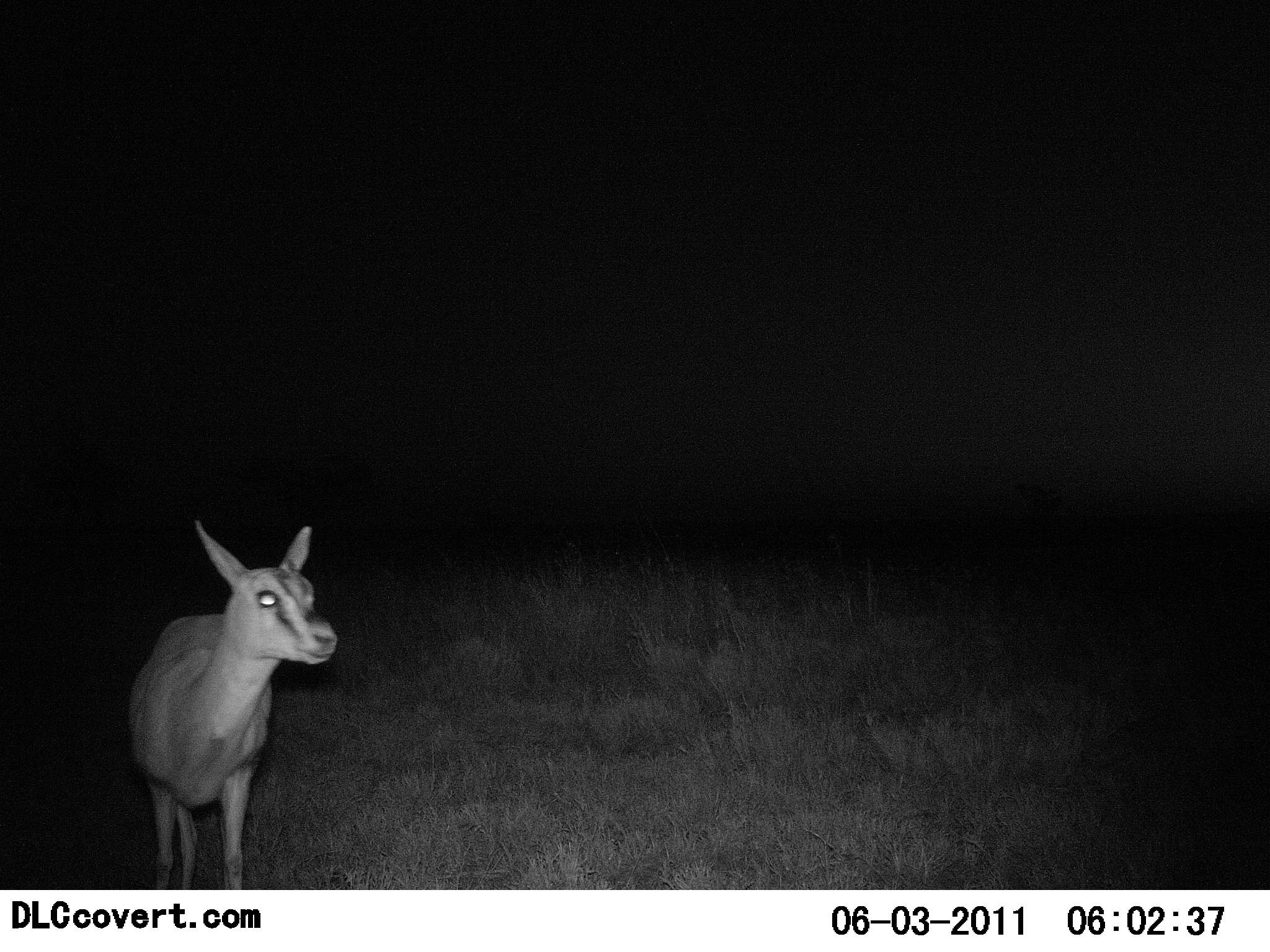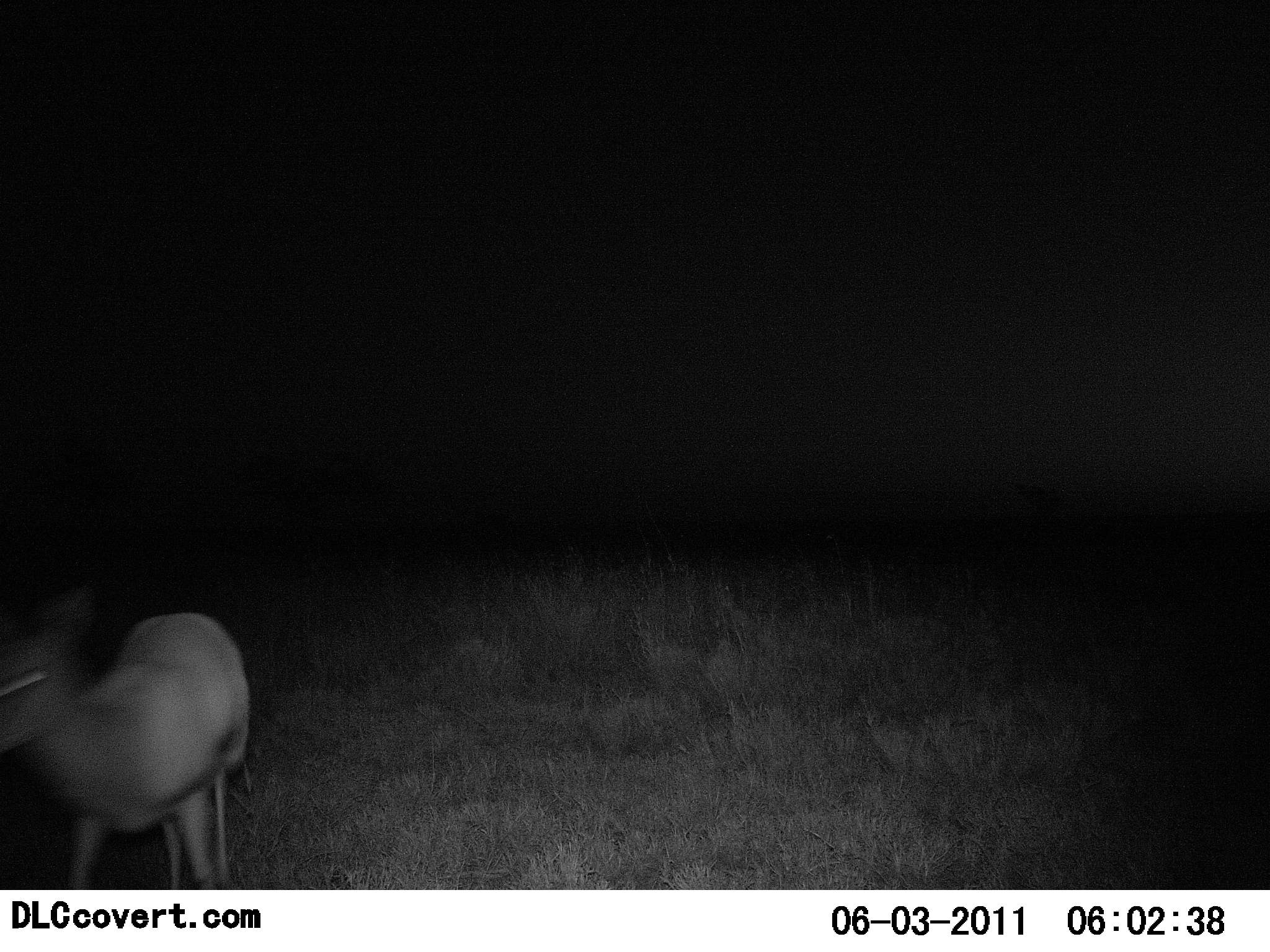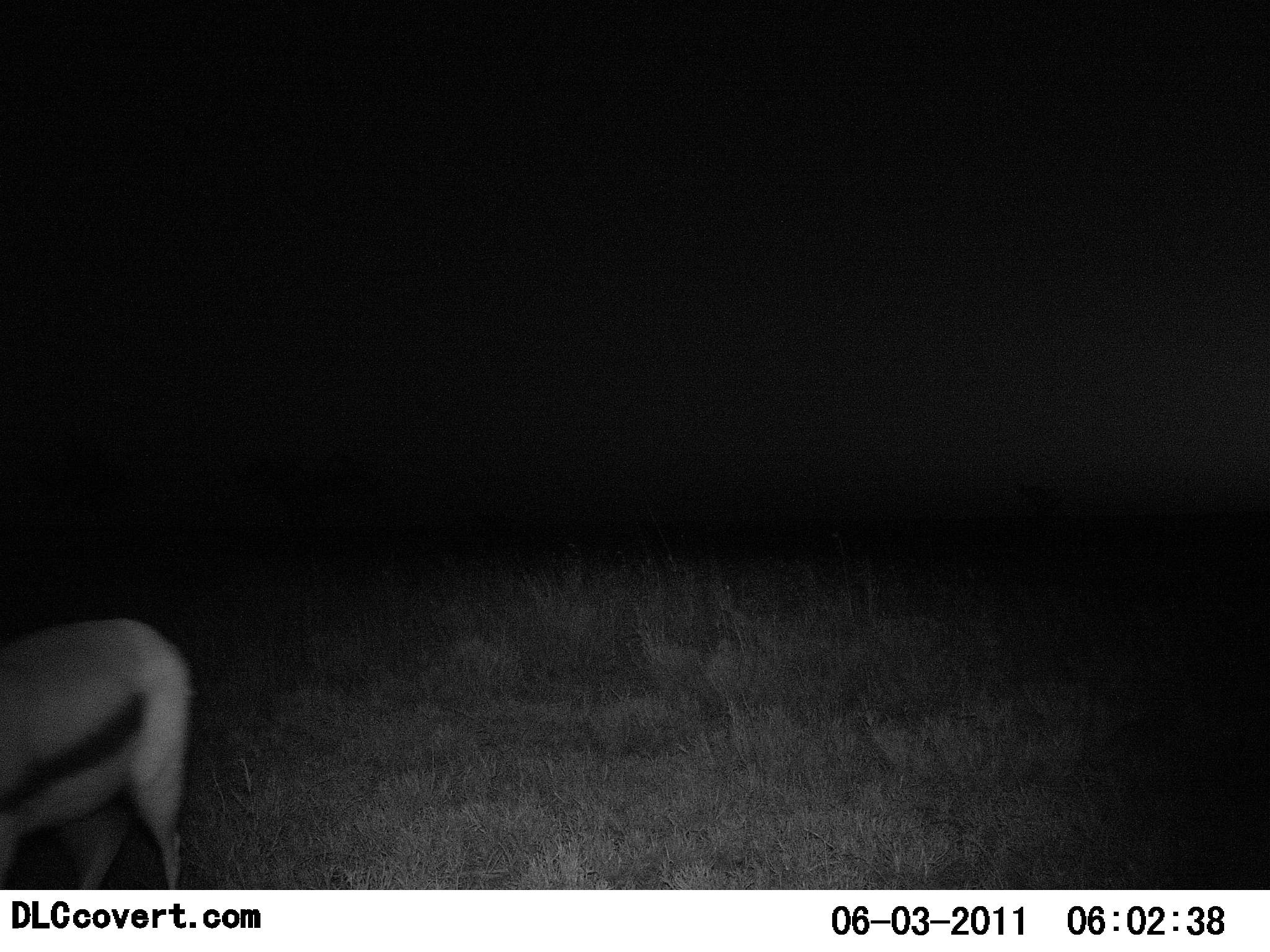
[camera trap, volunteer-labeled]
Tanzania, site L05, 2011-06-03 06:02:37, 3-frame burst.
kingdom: Animalia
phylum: Chordata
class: Mammalia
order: Artiodactyla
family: Bovidae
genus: Eudorcas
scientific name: Eudorcas thomsonii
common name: thomson's gazelle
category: gazellethomsons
Gazellethomsons (thomson's gazelle) (Eudorcas thomsonii), count 1. Behavior (volunteer vote fractions): standing 38%, resting 0%, moving 69%, interacting 0%. Young present (vote fraction): 0%. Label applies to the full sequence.